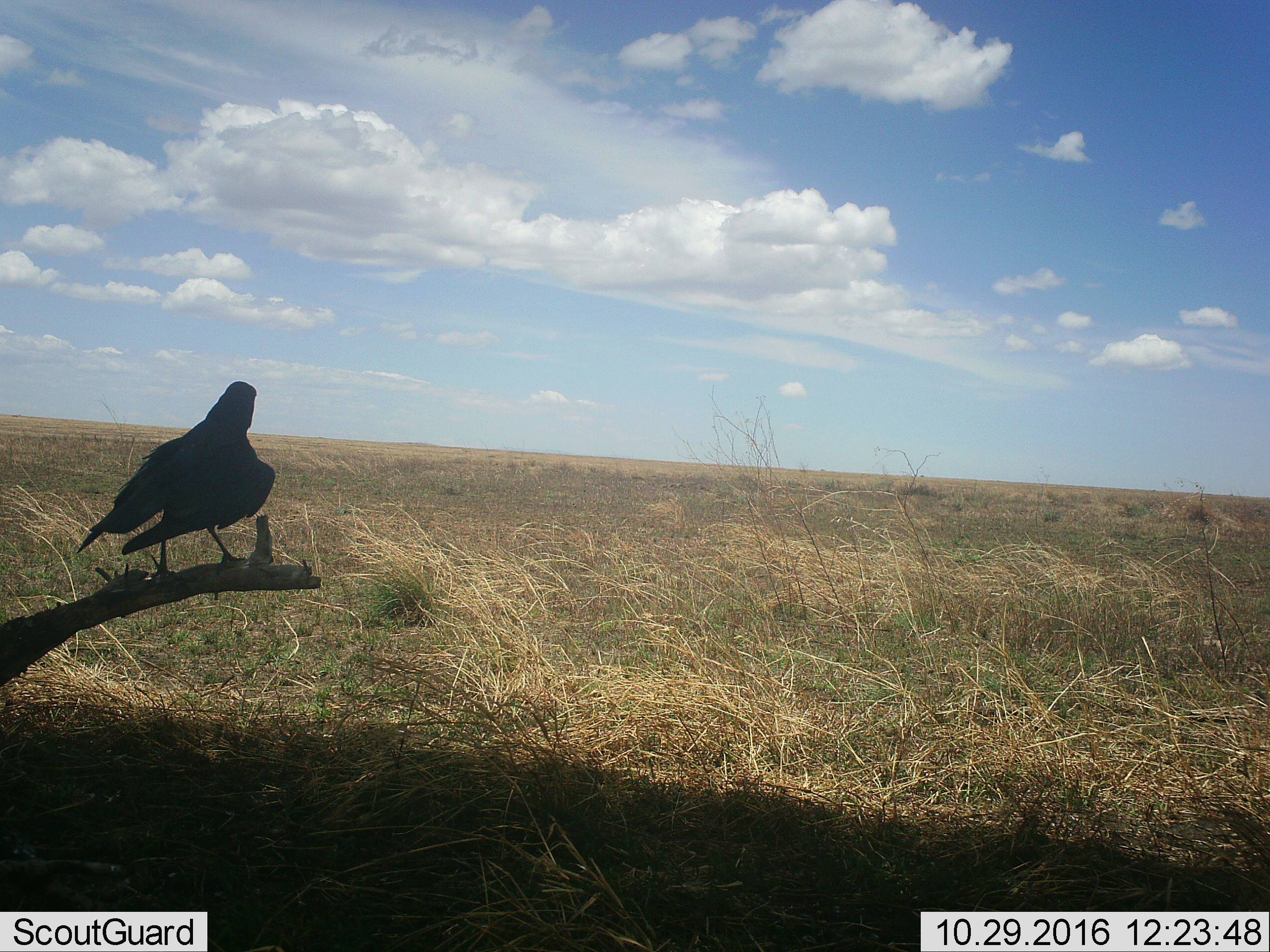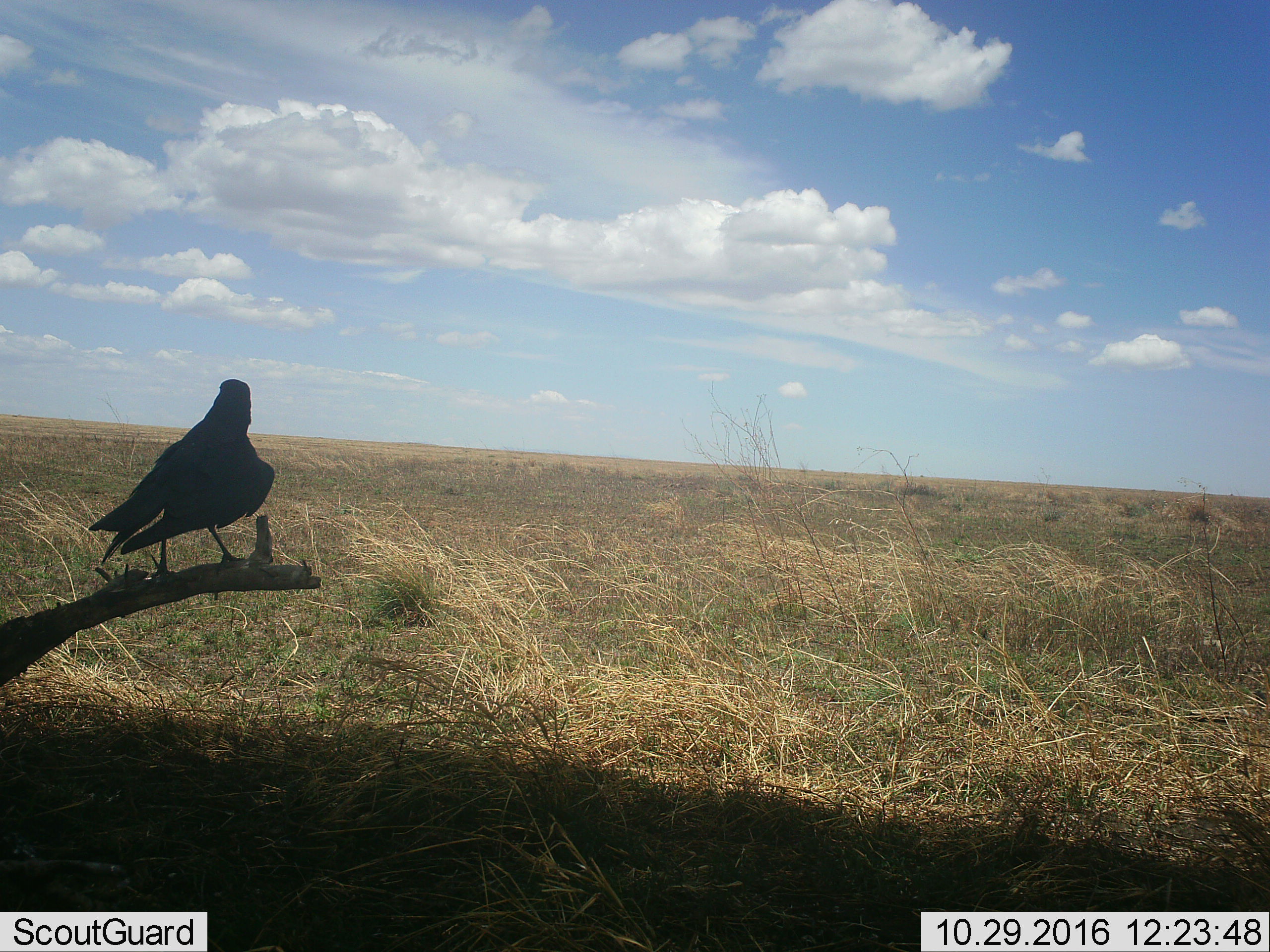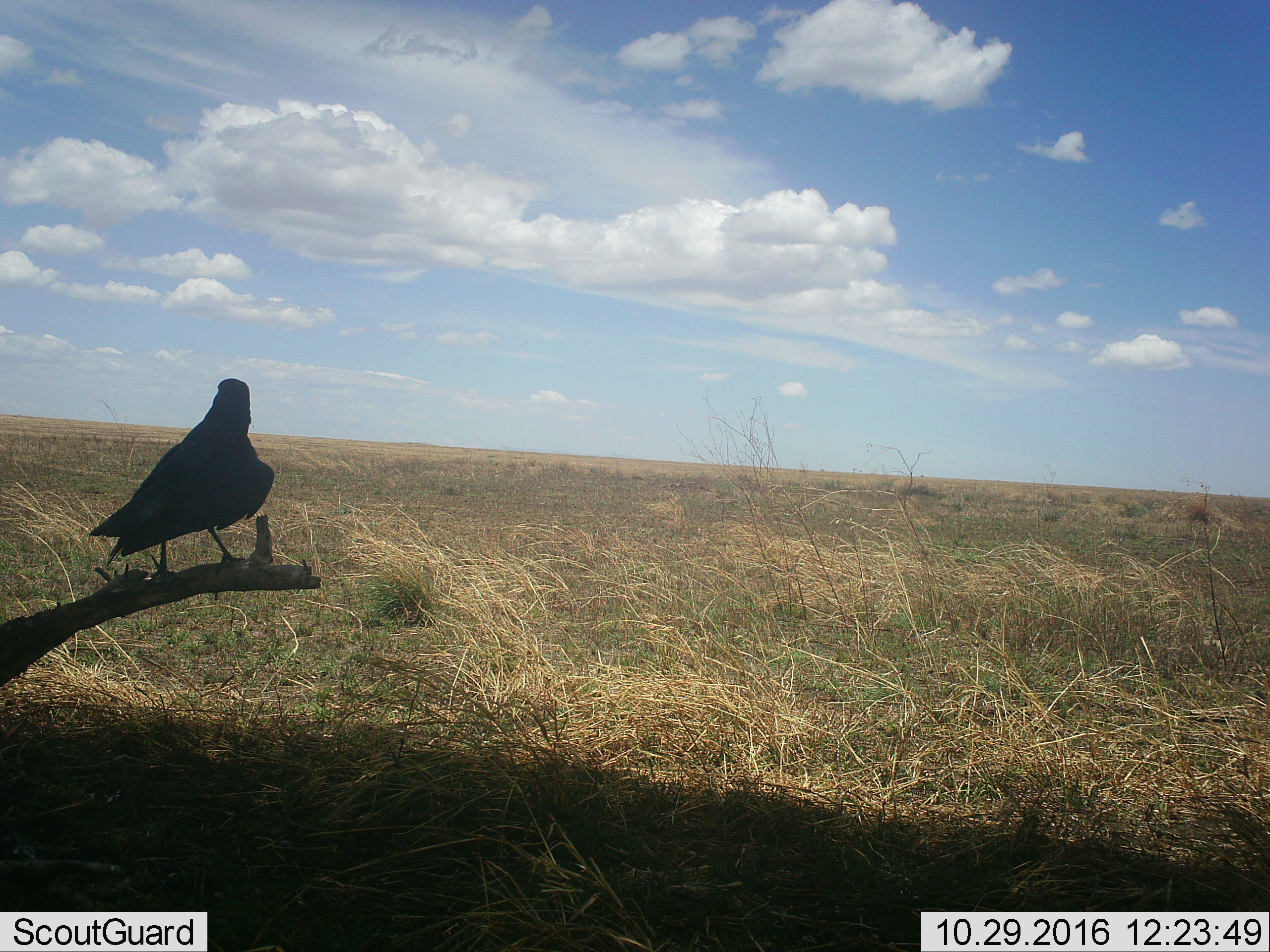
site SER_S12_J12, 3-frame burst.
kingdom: Animalia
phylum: Chordata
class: Aves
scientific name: Aves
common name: bird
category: birdother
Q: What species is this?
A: Birdother (bird) (Aves).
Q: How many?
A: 1.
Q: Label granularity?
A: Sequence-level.